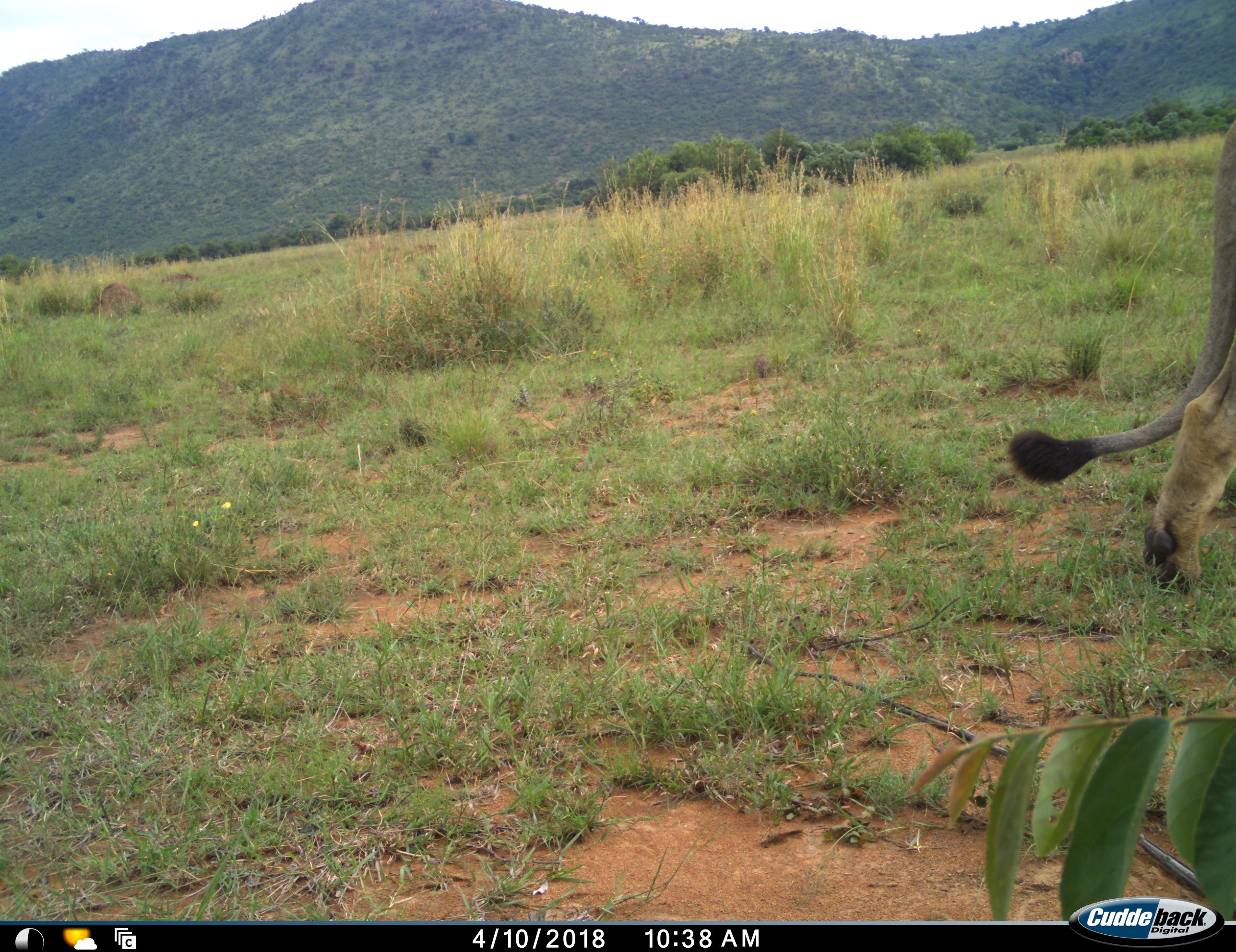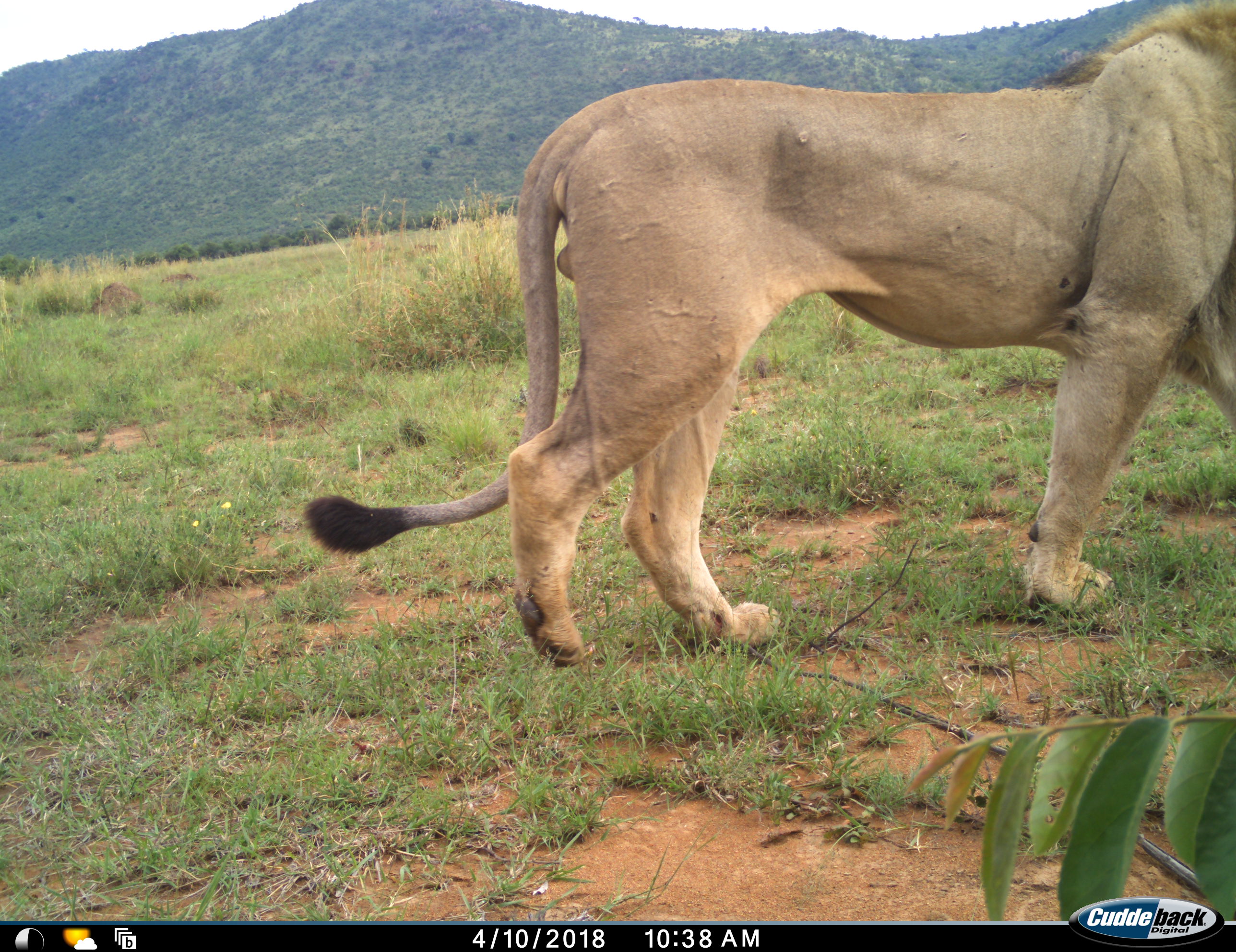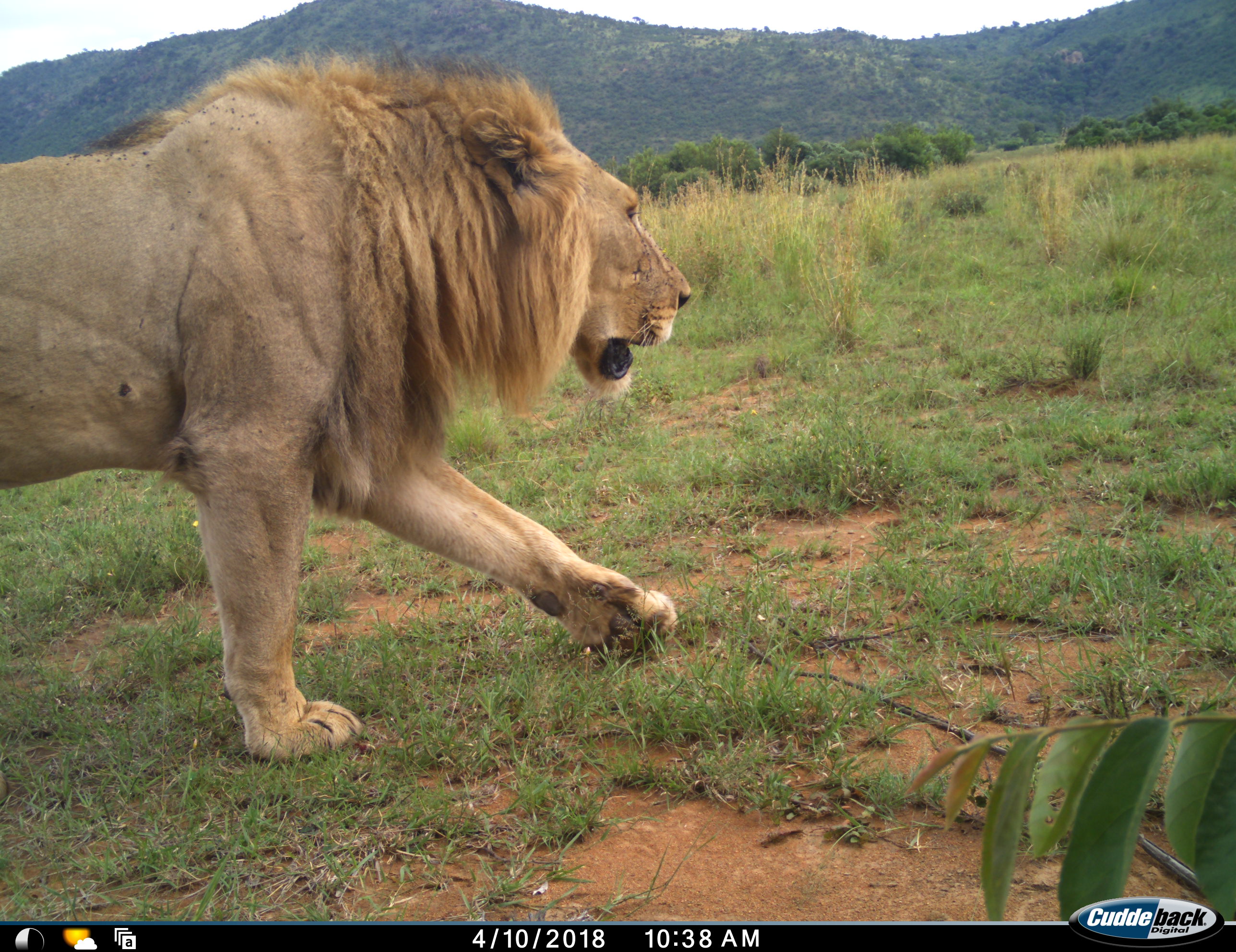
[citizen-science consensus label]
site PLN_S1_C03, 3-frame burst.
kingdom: Animalia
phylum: Chordata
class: Mammalia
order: Carnivora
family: Felidae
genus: Panthera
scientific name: Panthera leo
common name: lion male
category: lionmale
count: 1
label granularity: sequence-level